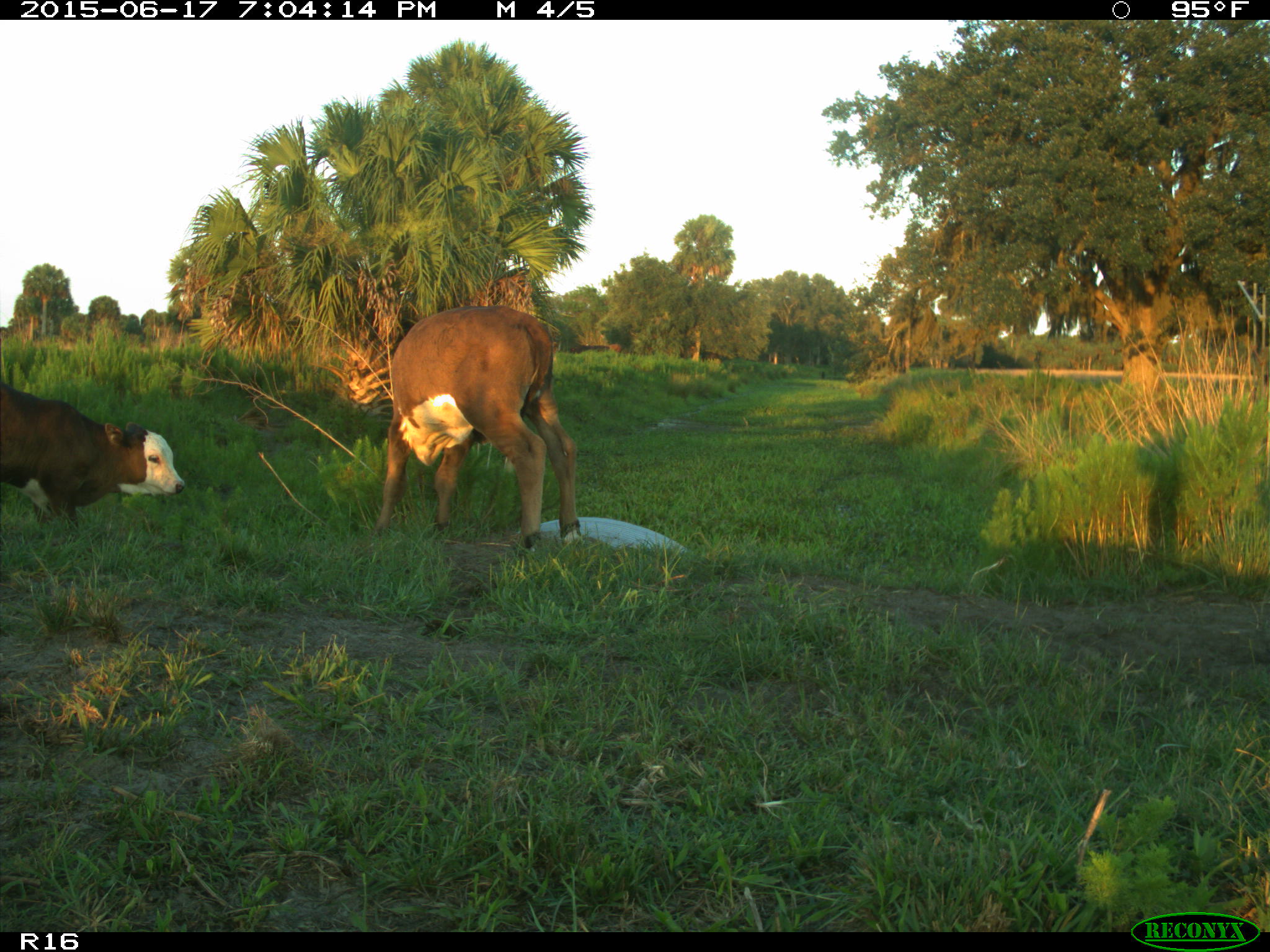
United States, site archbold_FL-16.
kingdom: Animalia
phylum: Chordata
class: Mammalia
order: Artiodactyla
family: Bovidae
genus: Bos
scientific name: Bos taurus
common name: domestic cow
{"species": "Bos taurus (domestic cow)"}